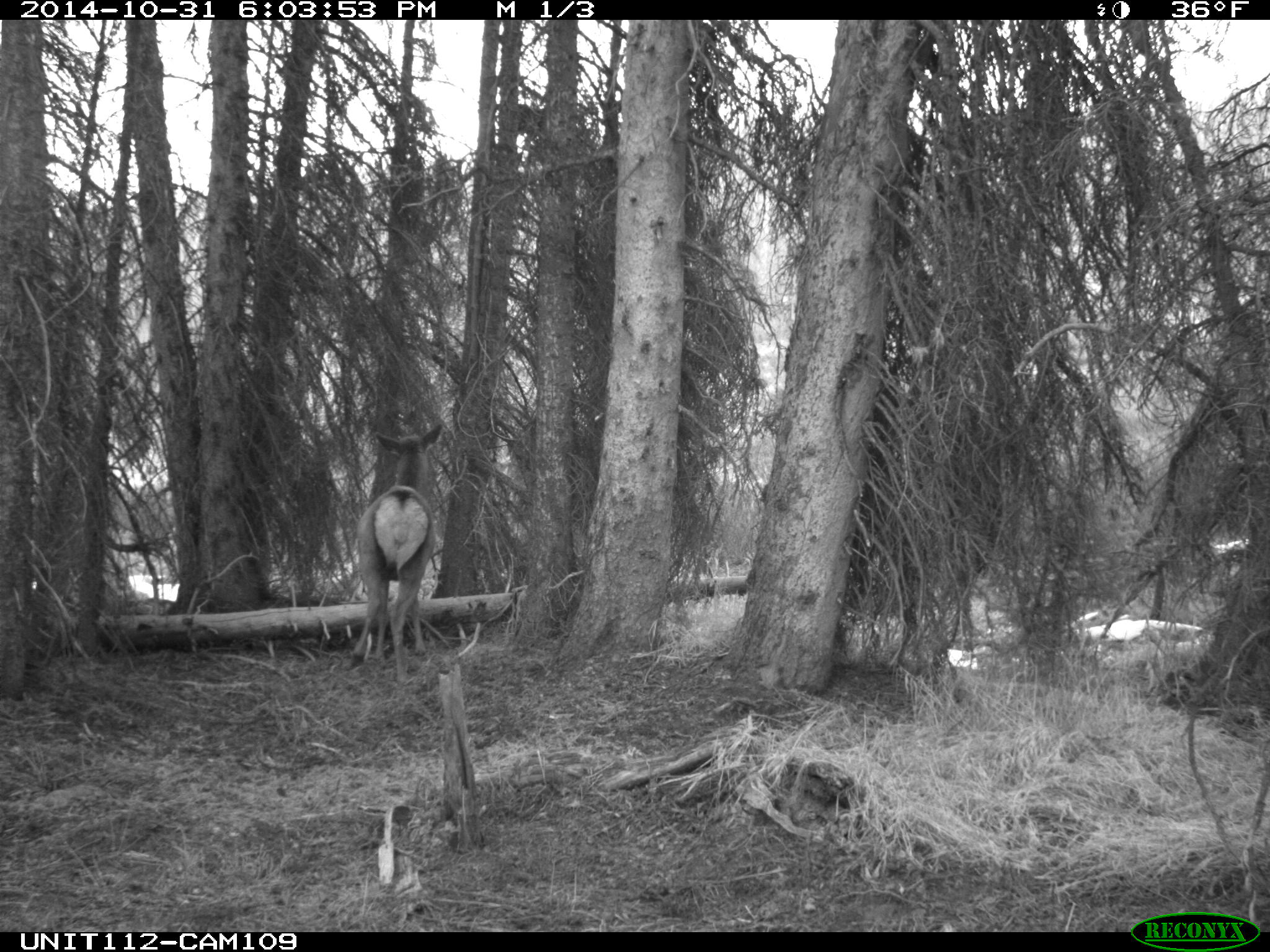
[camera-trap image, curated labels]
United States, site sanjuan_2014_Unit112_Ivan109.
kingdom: Animalia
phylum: Chordata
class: Mammalia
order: Artiodactyla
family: Cervidae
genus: Cervus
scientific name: Cervus elaphus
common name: red deer